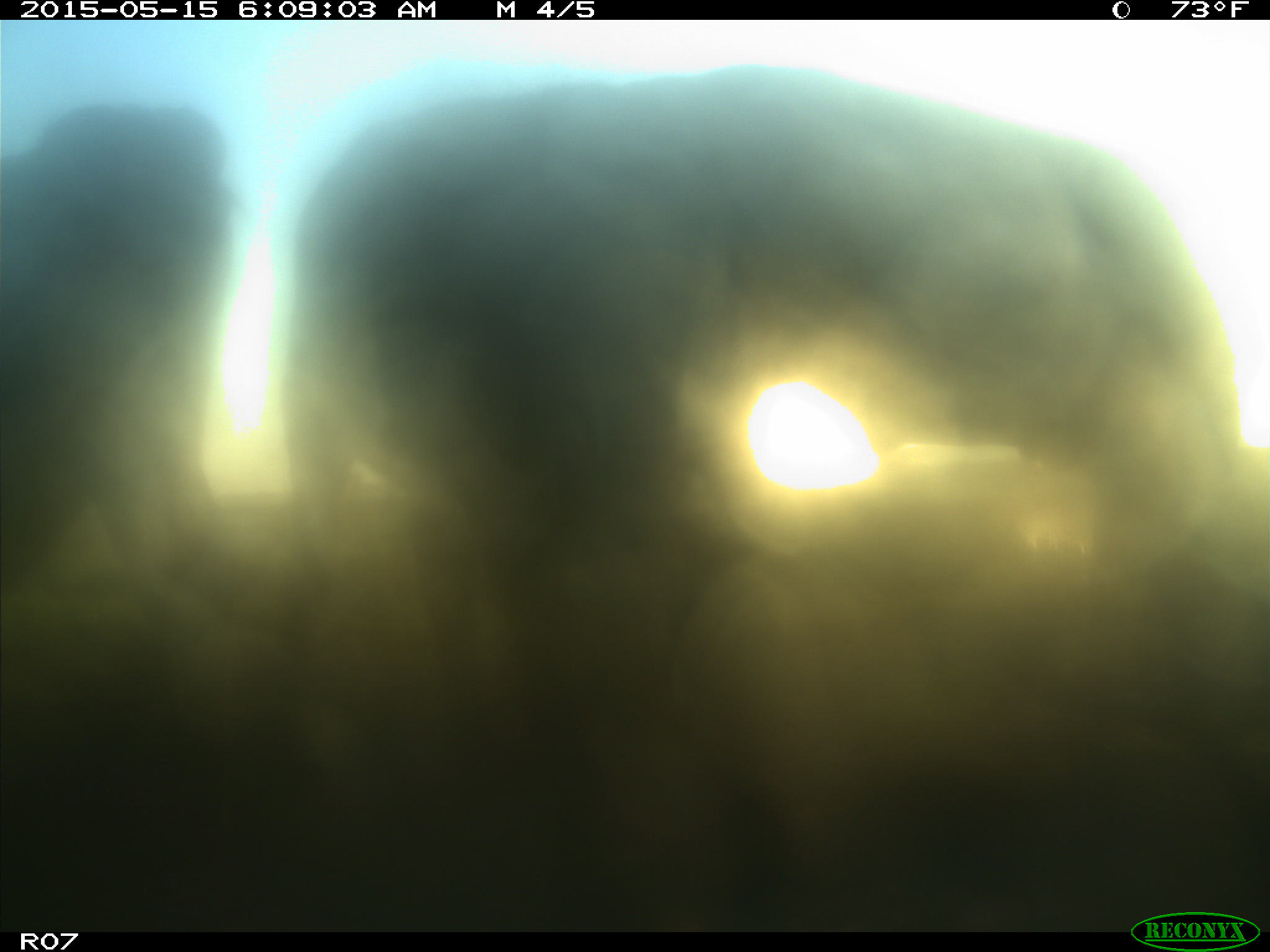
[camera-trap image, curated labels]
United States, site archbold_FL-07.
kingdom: Animalia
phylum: Chordata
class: Mammalia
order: Artiodactyla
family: Bovidae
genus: Bos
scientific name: Bos taurus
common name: domestic cow